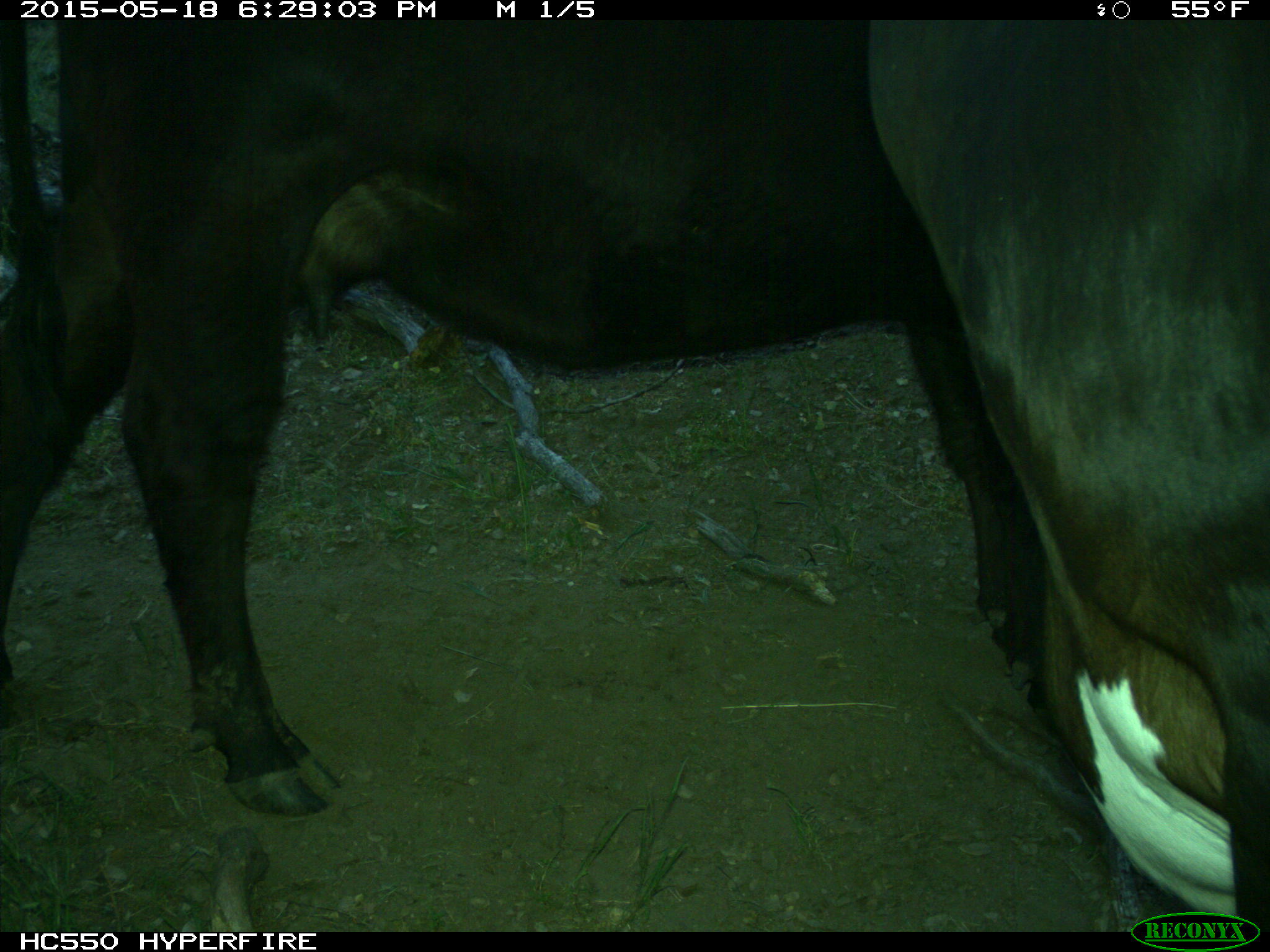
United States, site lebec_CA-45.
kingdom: Animalia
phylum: Chordata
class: Mammalia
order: Artiodactyla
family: Bovidae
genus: Bos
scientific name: Bos taurus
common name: domestic cow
Bos taurus (domestic cow).